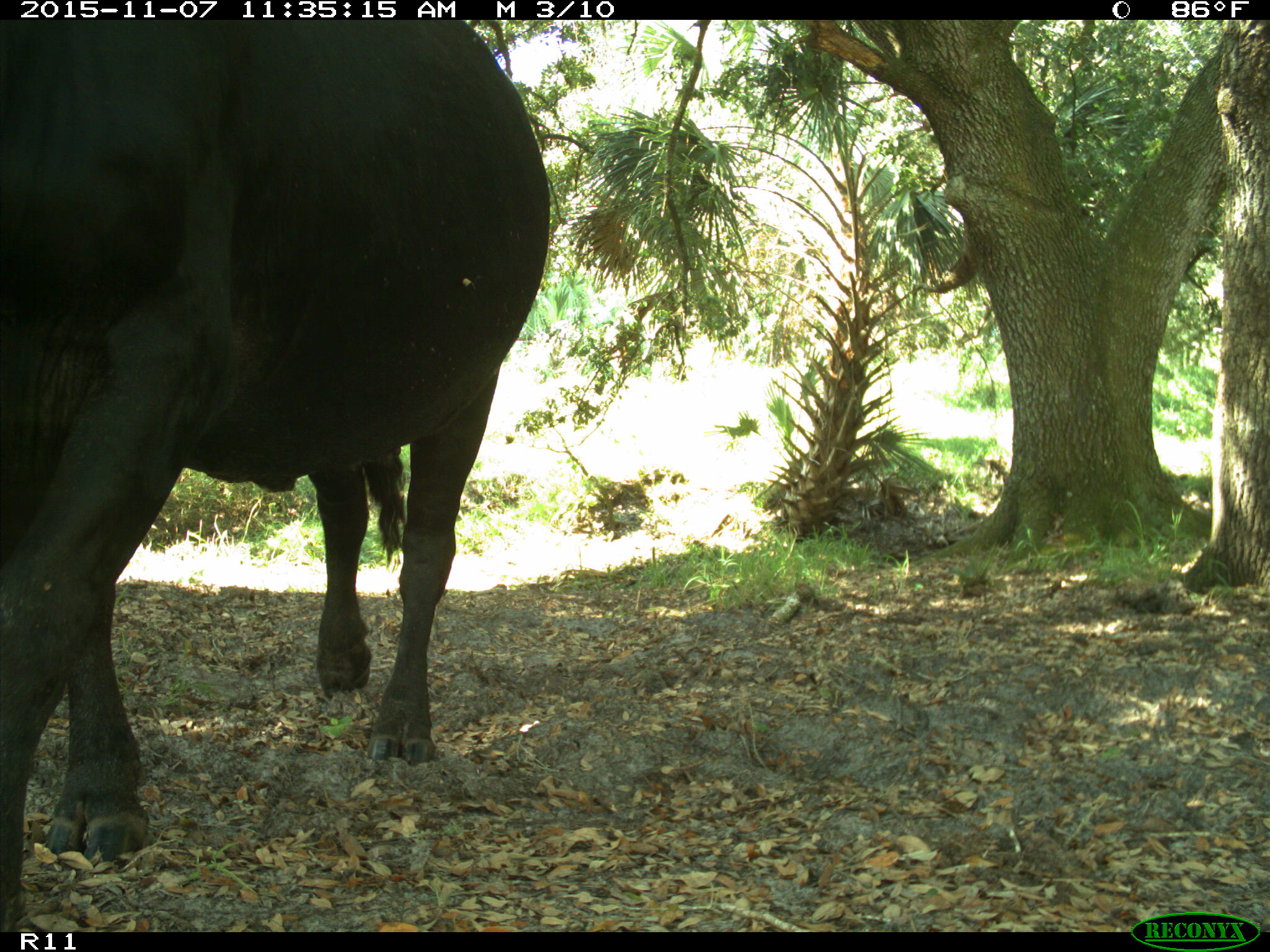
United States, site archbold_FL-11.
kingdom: Animalia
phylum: Chordata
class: Mammalia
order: Artiodactyla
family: Bovidae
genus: Bos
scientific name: Bos taurus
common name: domestic cow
Bos taurus (domestic cow).